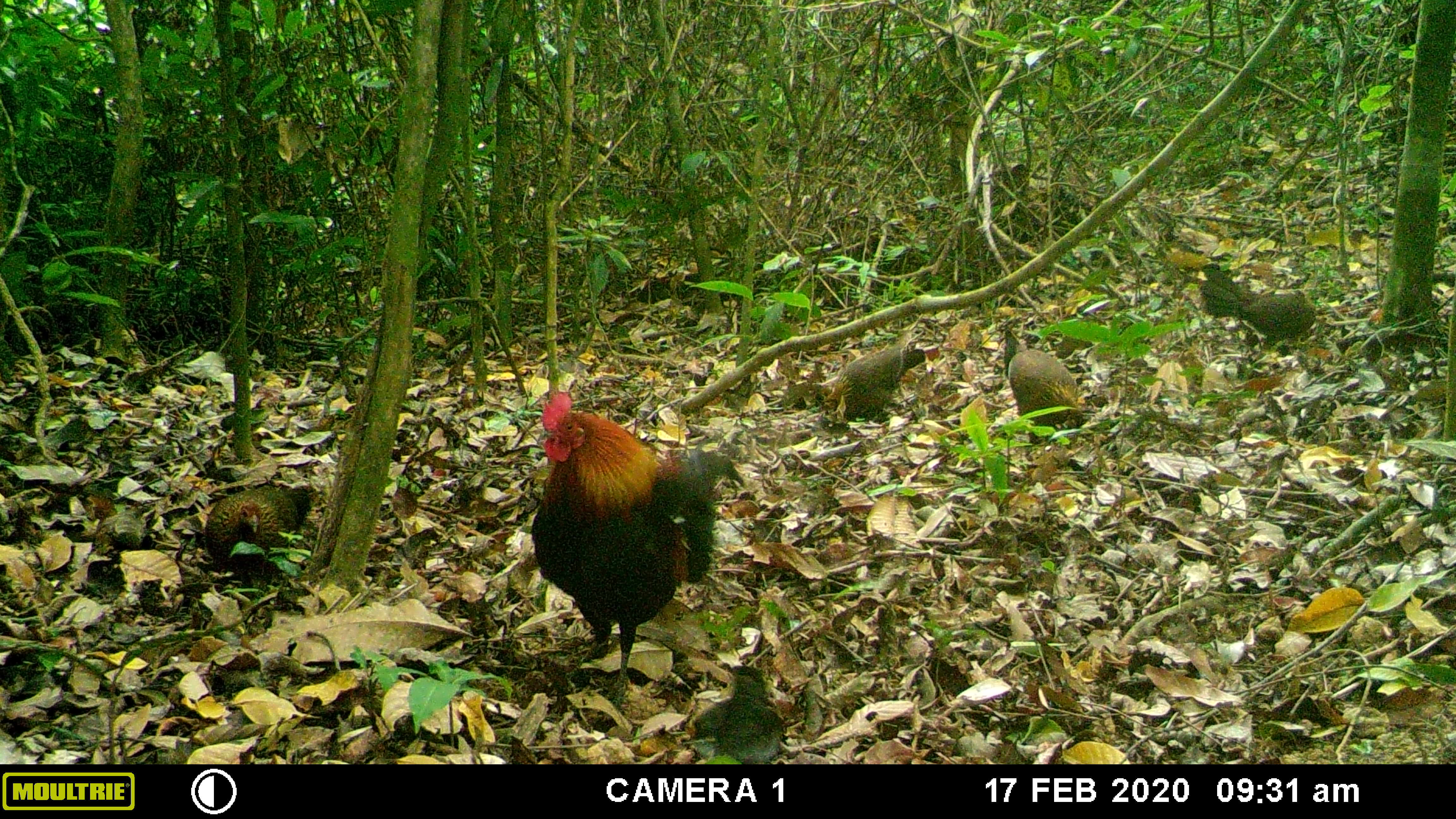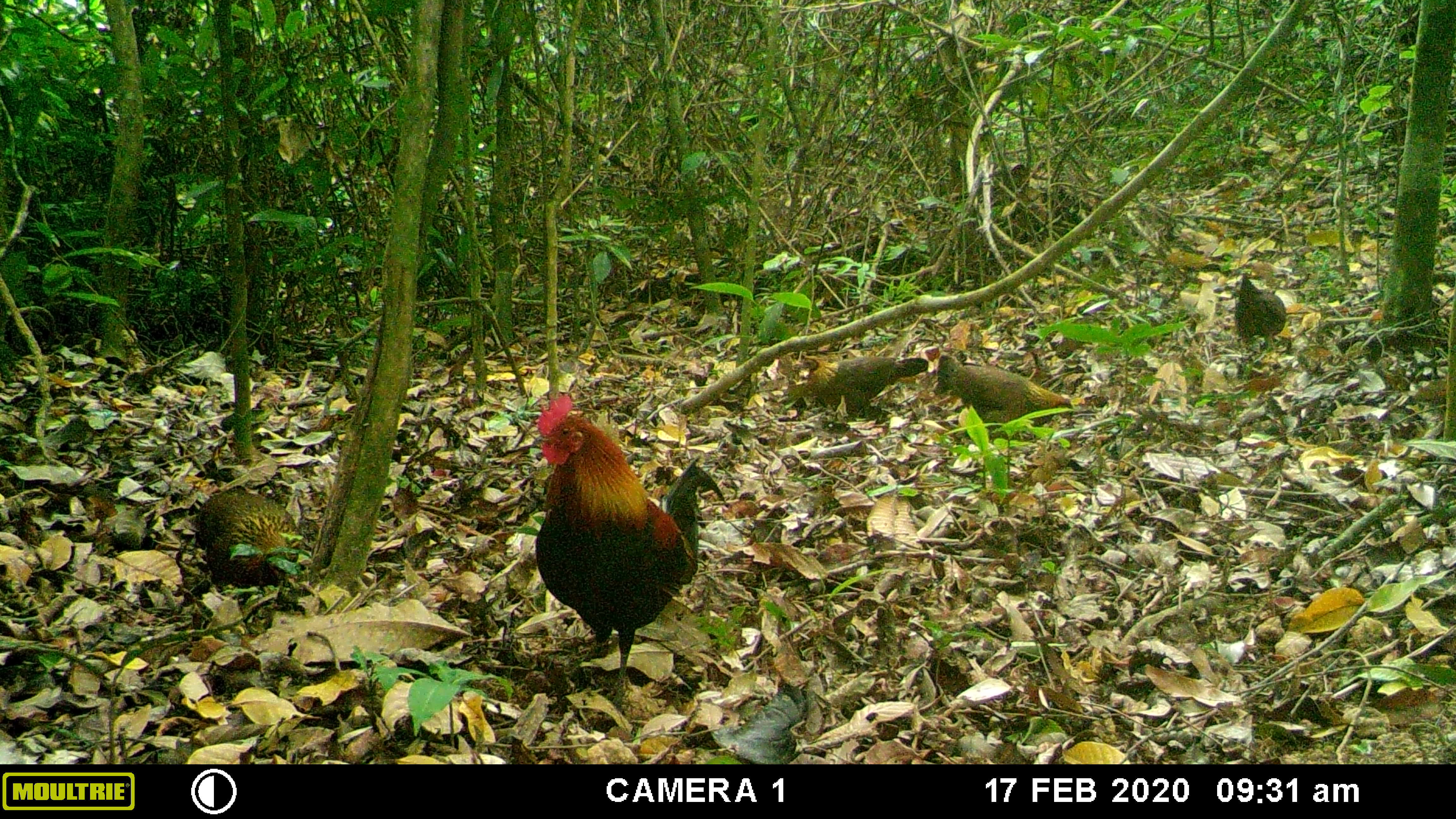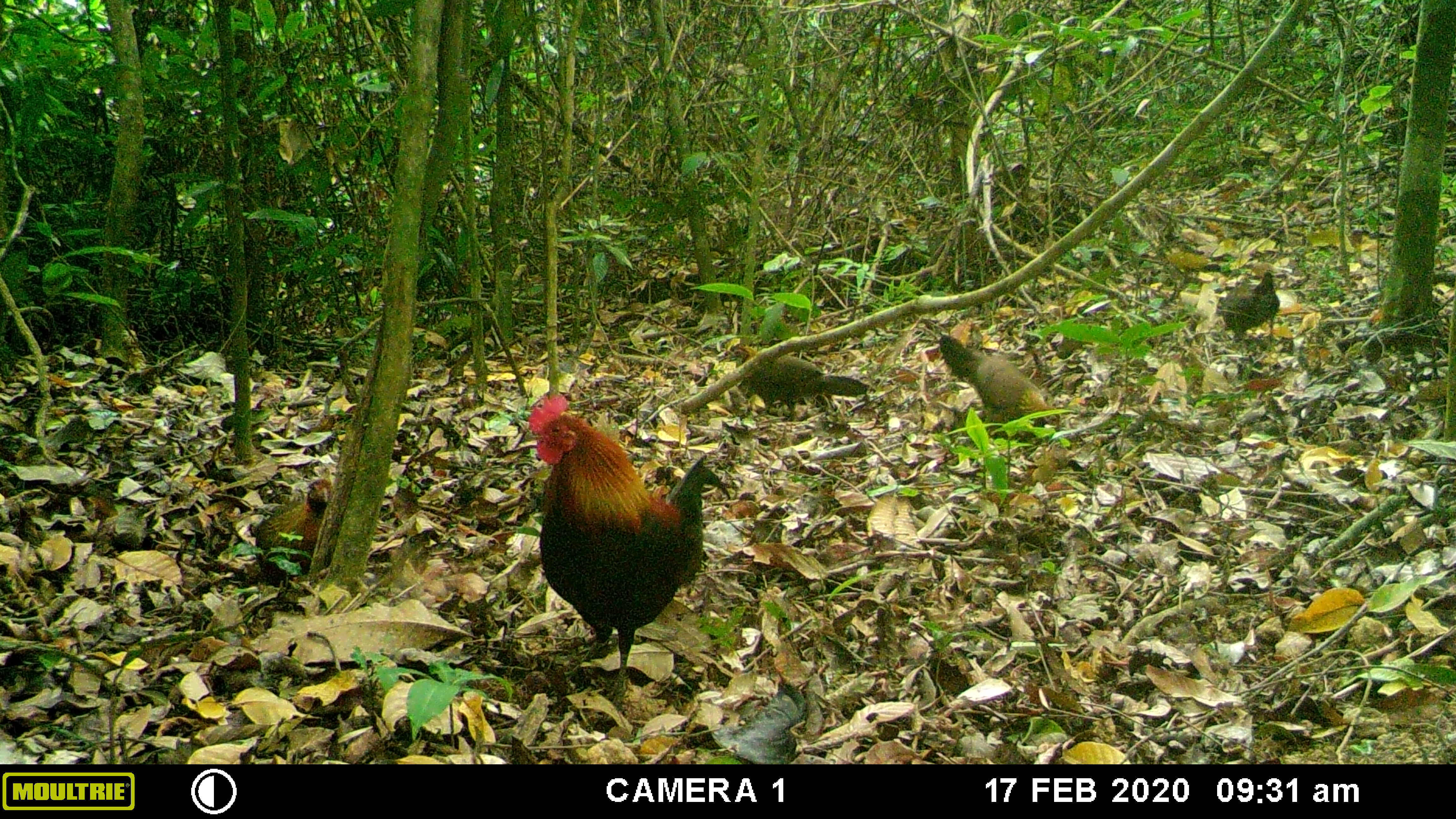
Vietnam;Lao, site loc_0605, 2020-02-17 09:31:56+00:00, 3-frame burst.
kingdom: Animalia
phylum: Chordata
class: Aves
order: Galliformes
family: Phasianidae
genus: Gallus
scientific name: Gallus gallus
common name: red junglefowl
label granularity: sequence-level